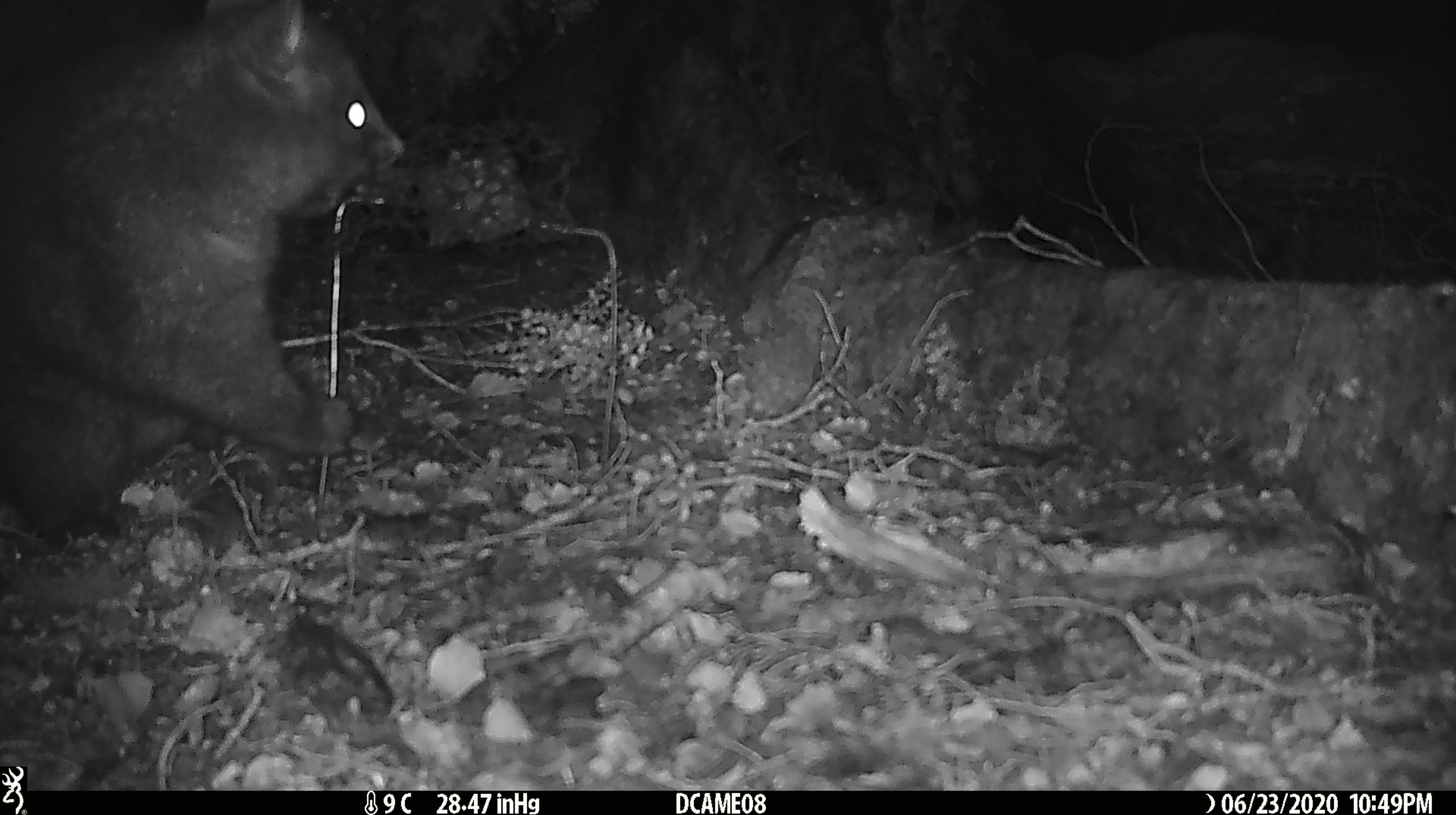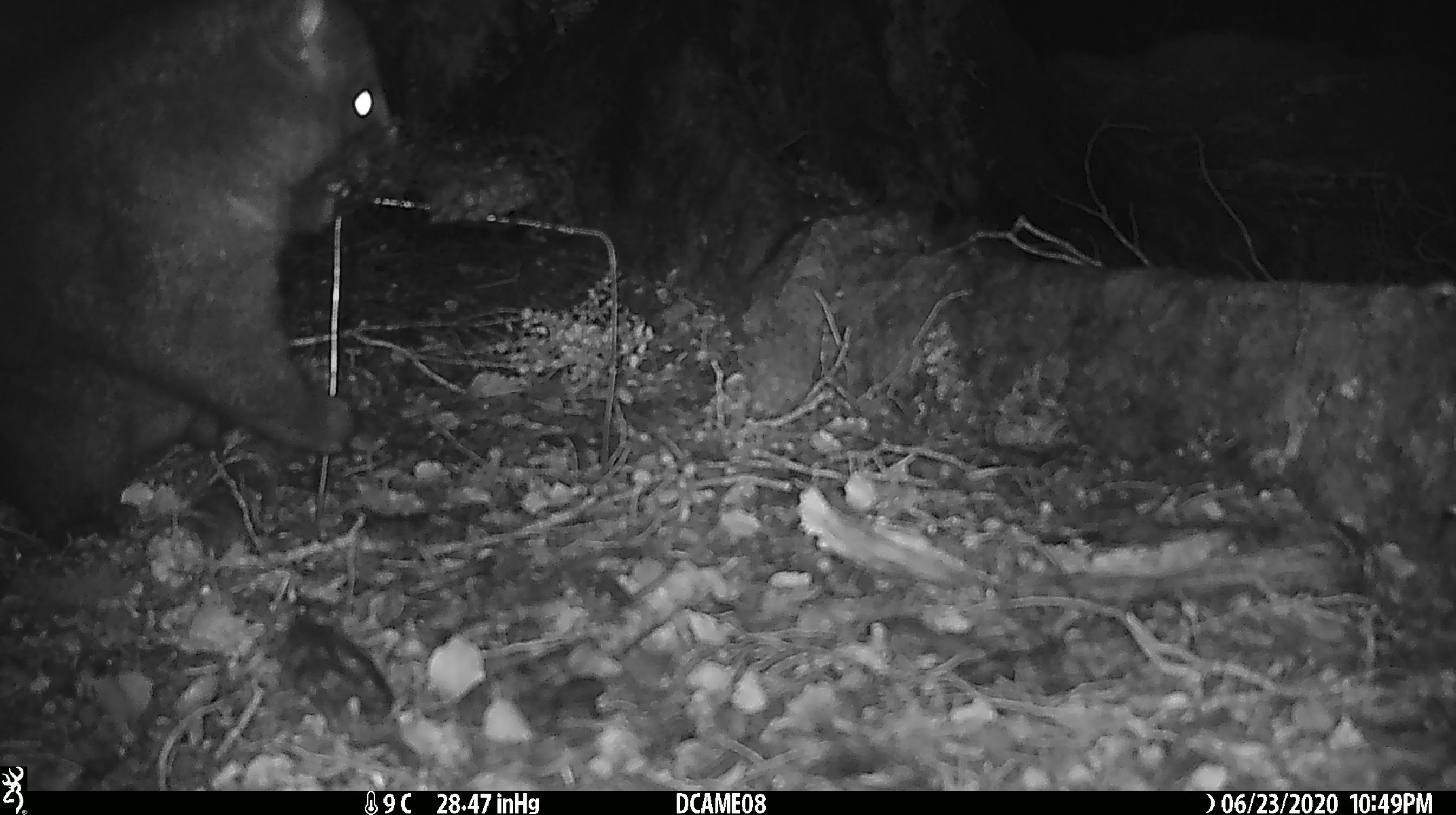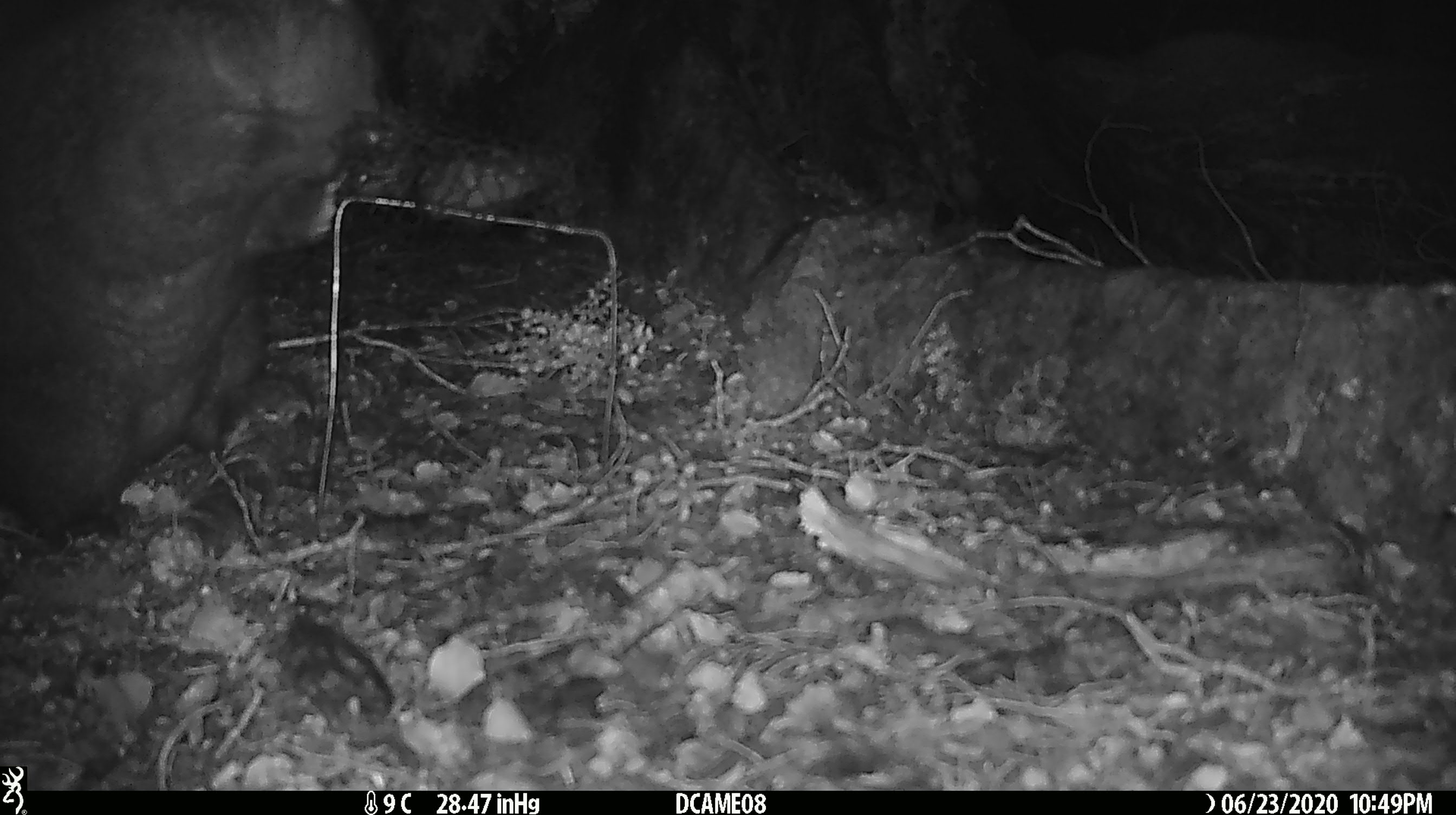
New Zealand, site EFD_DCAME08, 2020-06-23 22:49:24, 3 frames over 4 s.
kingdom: Animalia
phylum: Chordata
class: Mammalia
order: Diprotodontia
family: Phalangeridae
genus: Trichosurus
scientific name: Trichosurus vulpecula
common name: common brushtail possum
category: possum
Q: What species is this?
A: Possum (common brushtail possum) (Trichosurus vulpecula).